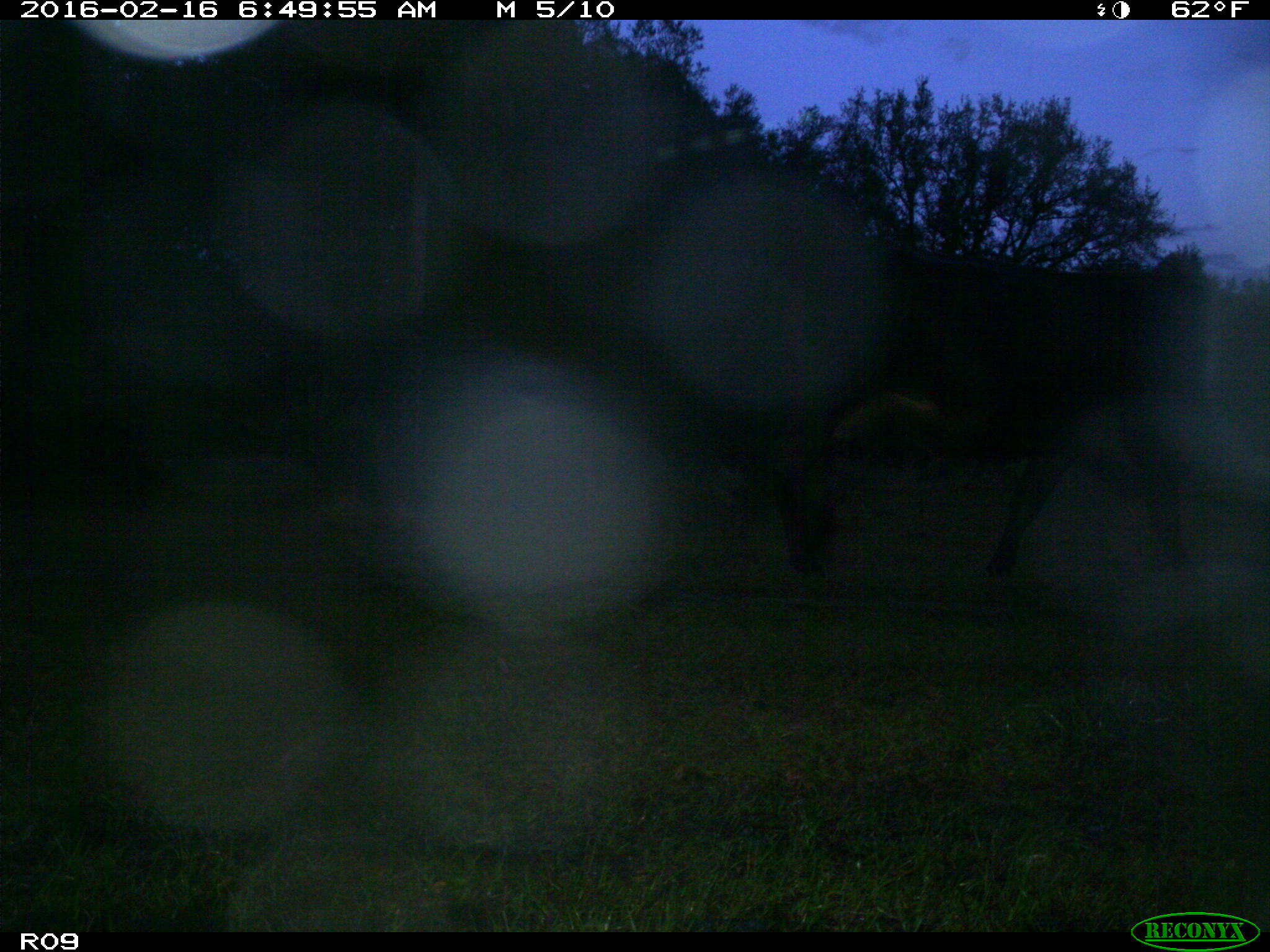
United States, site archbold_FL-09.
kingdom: Animalia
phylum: Chordata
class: Mammalia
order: Artiodactyla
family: Bovidae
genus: Bos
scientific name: Bos taurus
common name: domestic cow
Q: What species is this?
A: Bos taurus (domestic cow).